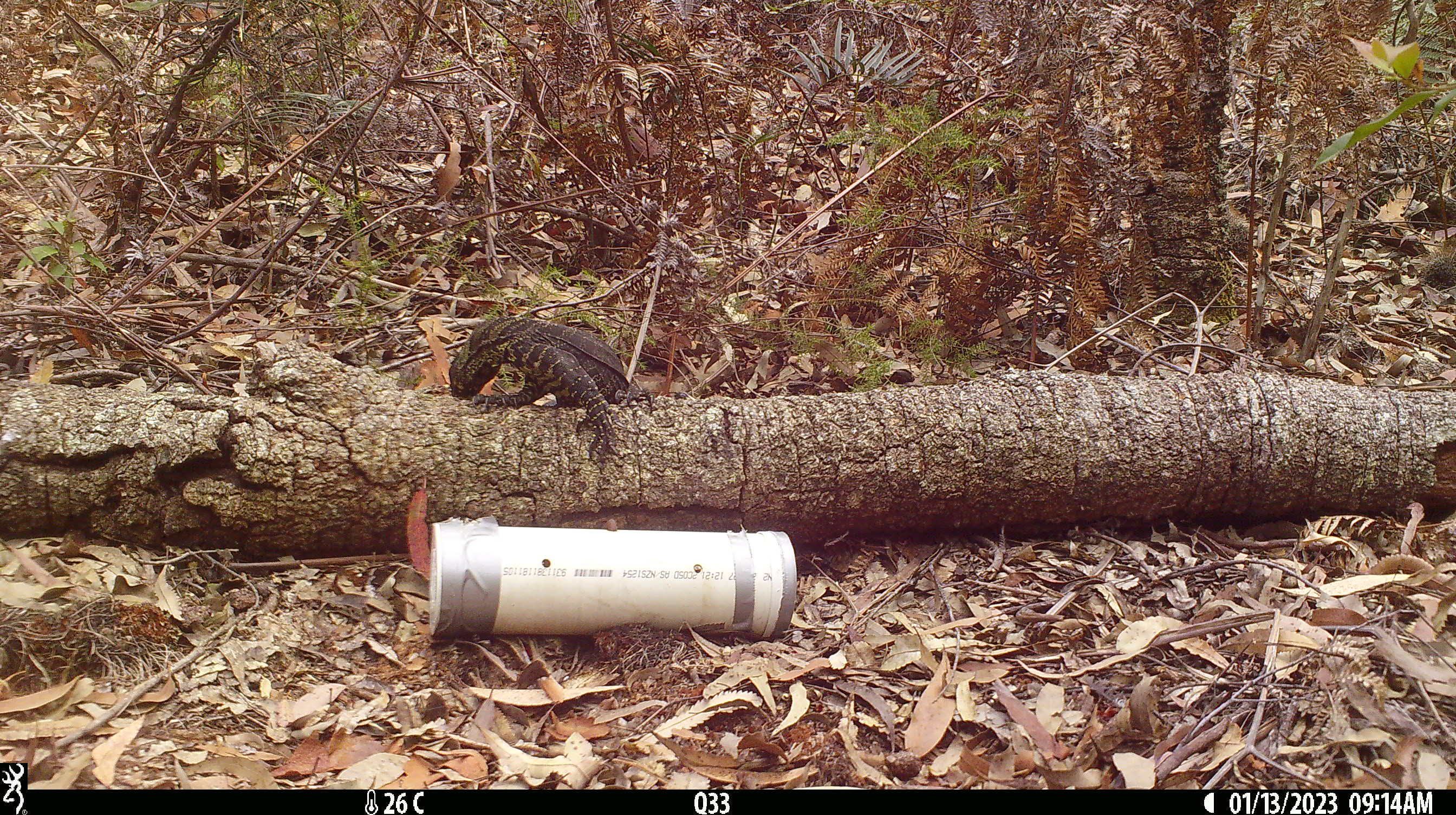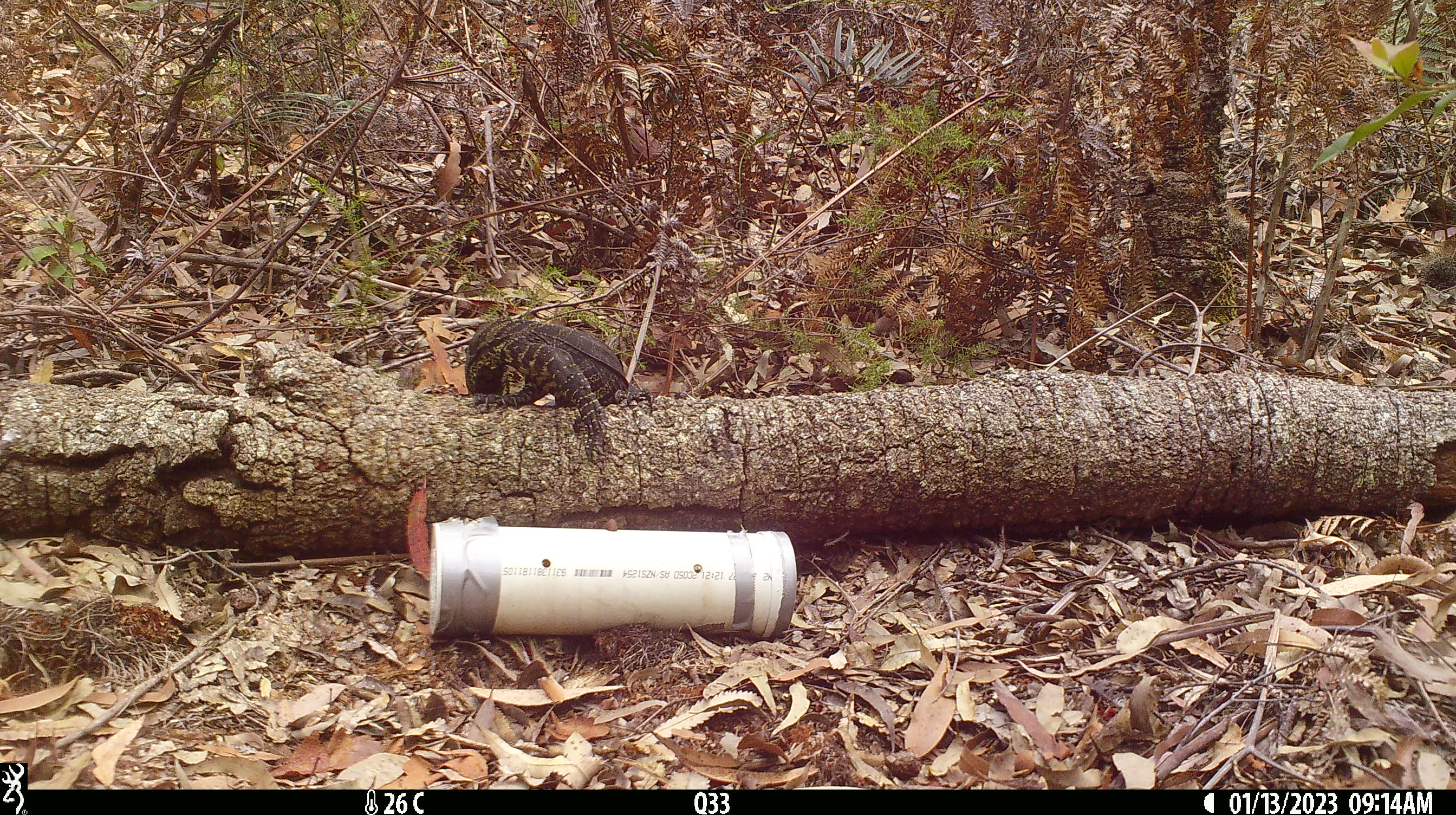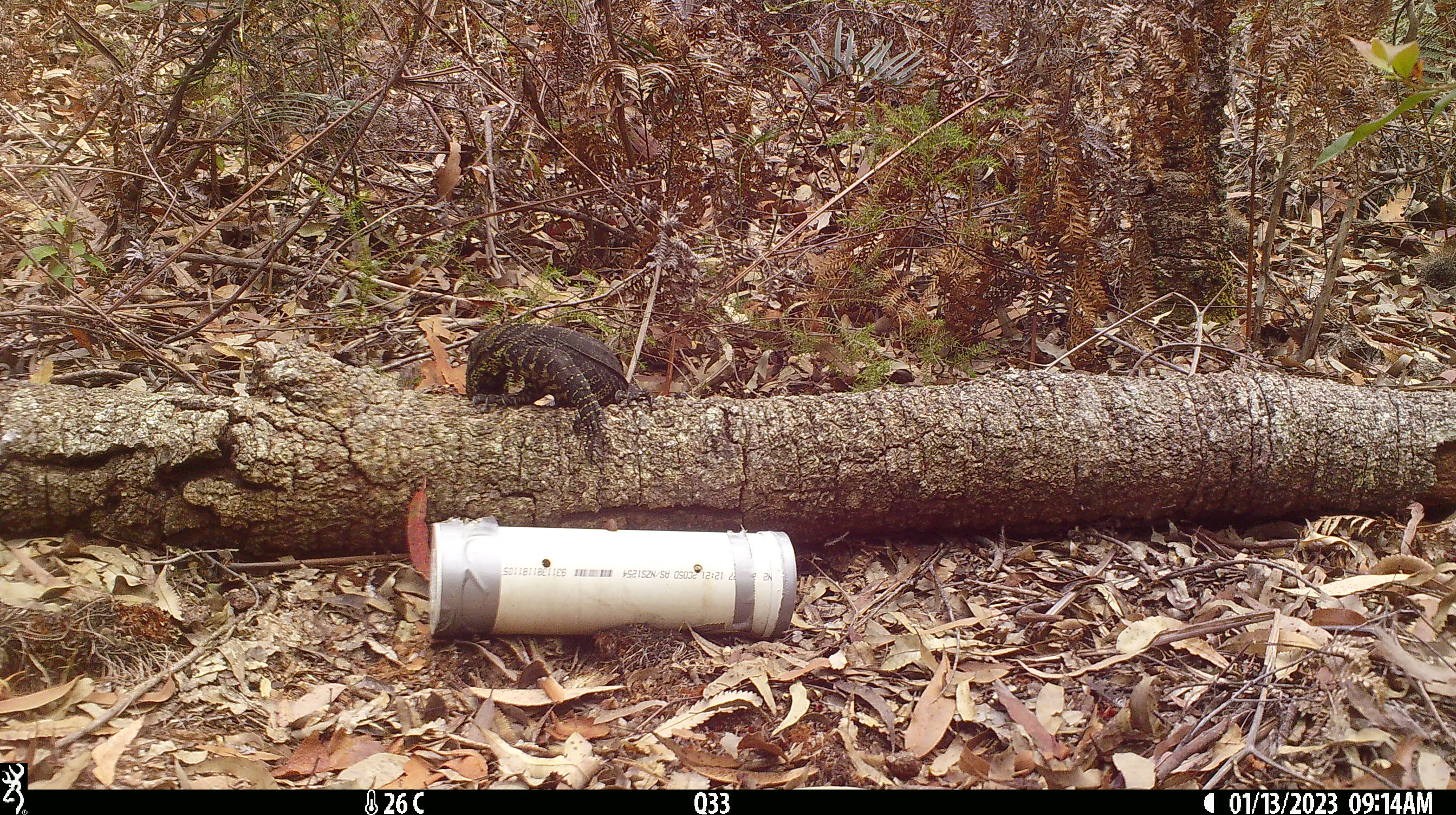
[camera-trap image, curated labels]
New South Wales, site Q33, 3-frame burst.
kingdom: Animalia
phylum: Chordata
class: Reptilia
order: Squamata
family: Varanidae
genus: Varanus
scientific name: Varanus varius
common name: lace monitor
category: goanna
Goanna (lace monitor) (Varanus varius).